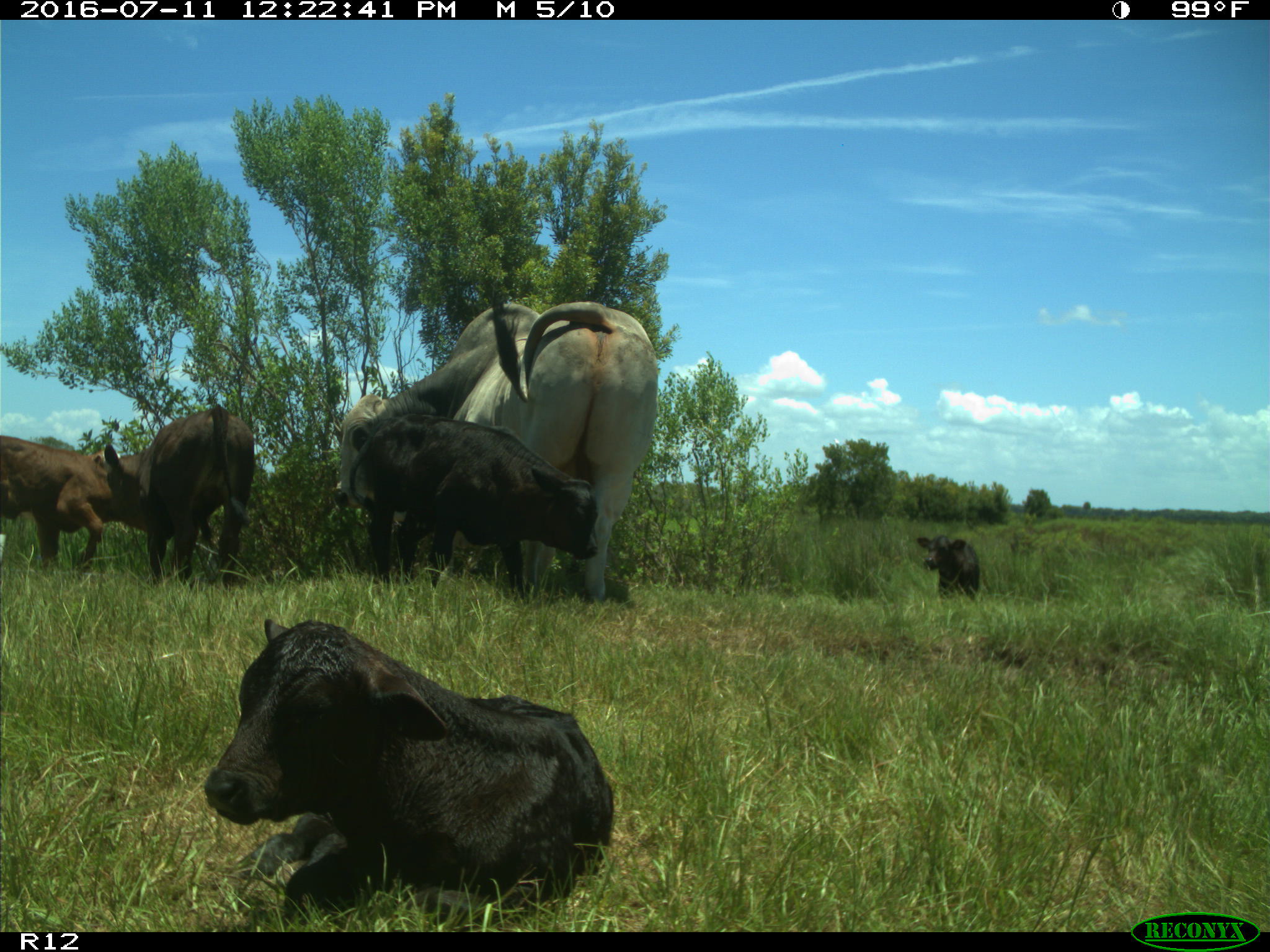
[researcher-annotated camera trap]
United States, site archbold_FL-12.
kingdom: Animalia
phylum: Chordata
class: Mammalia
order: Artiodactyla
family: Bovidae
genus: Bos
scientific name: Bos taurus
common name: domestic cow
Bos taurus (domestic cow).